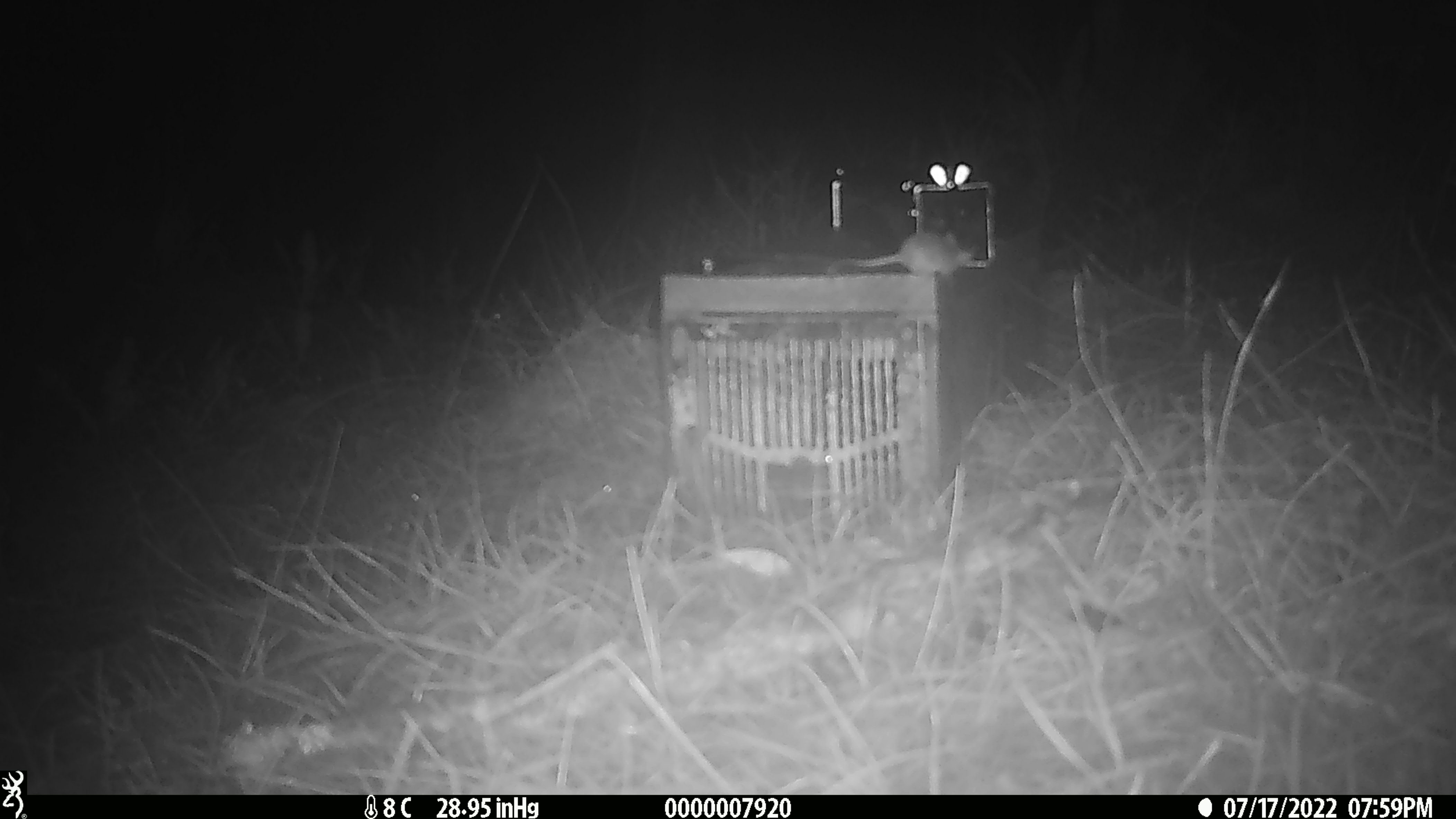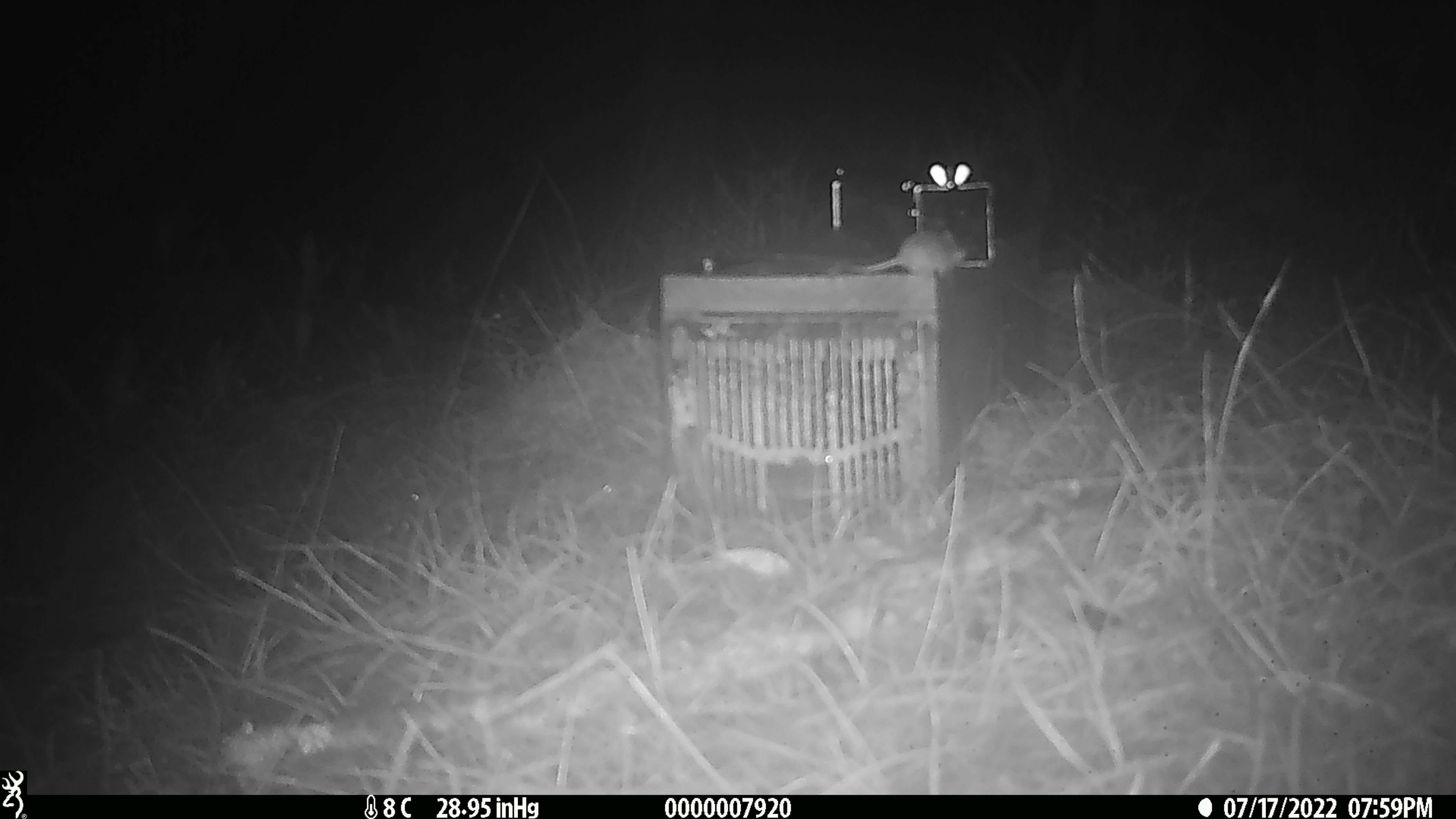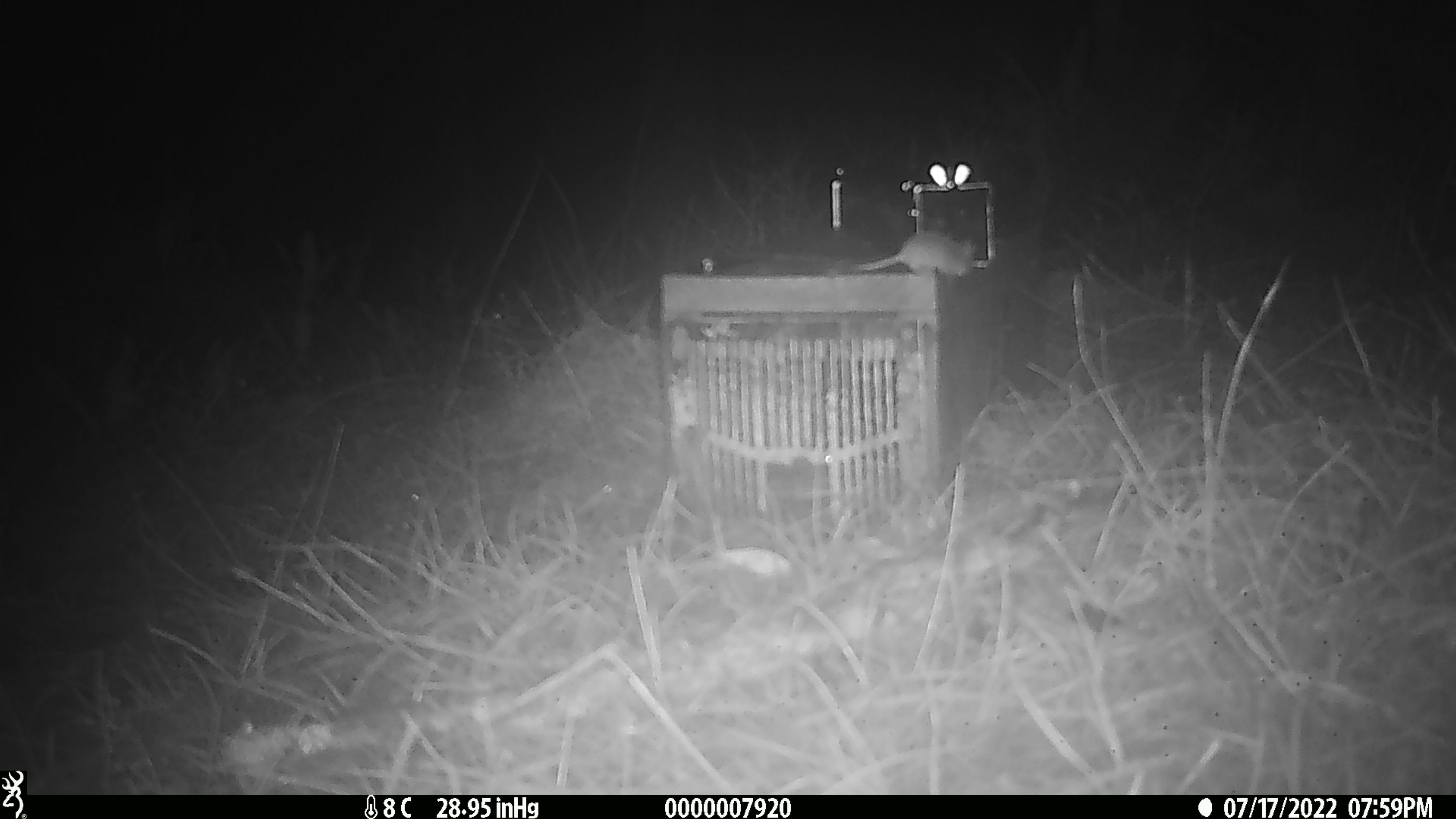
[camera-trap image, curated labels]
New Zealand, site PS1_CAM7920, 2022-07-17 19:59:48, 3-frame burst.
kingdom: Animalia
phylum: Chordata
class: Mammalia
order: Rodentia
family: Muridae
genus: Mus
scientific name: Mus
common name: mouse